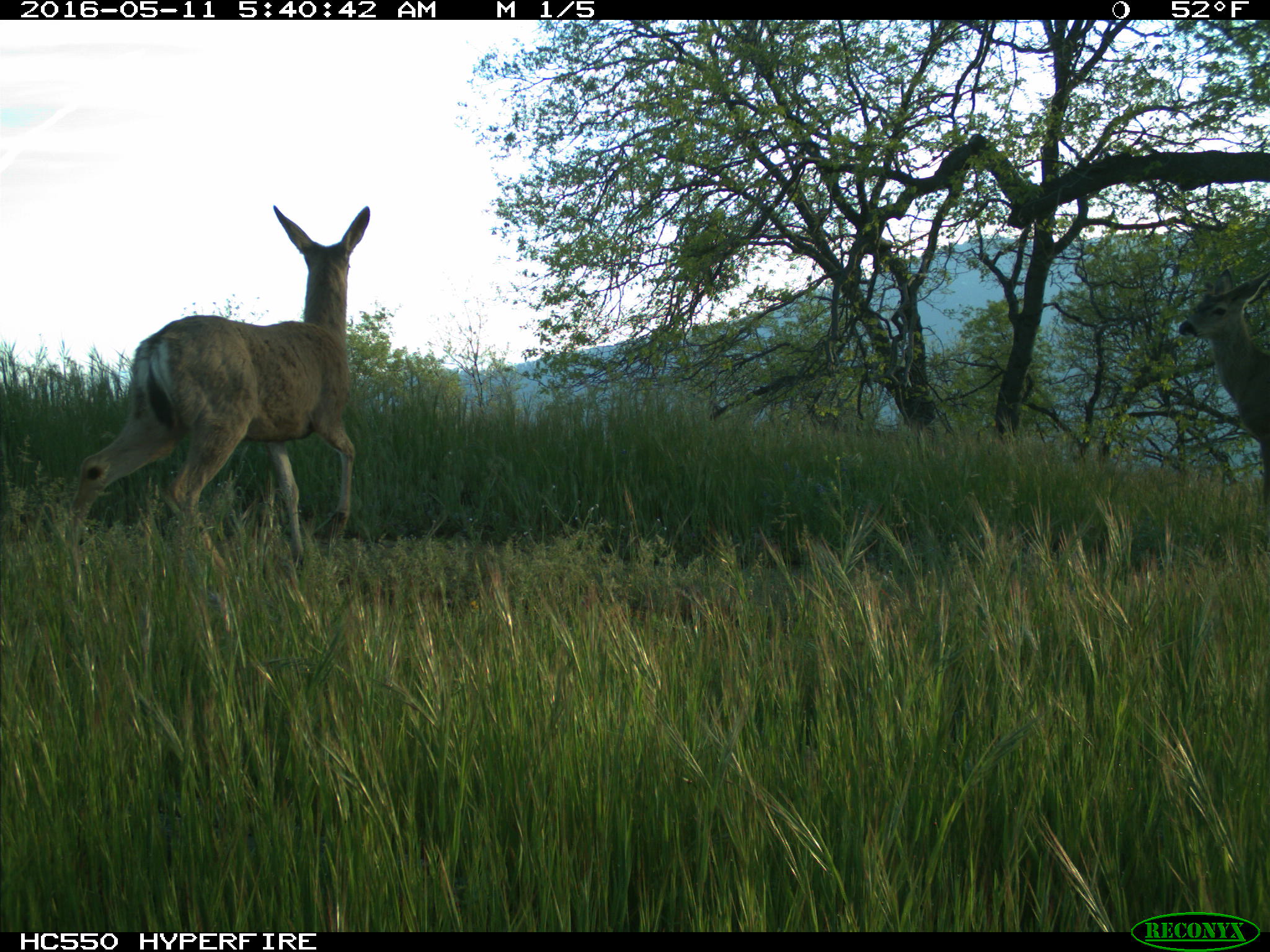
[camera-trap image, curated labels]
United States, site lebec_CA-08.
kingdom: Animalia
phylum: Chordata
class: Mammalia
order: Artiodactyla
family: Cervidae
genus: Odocoileus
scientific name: Odocoileus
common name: deer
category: unidentified deer